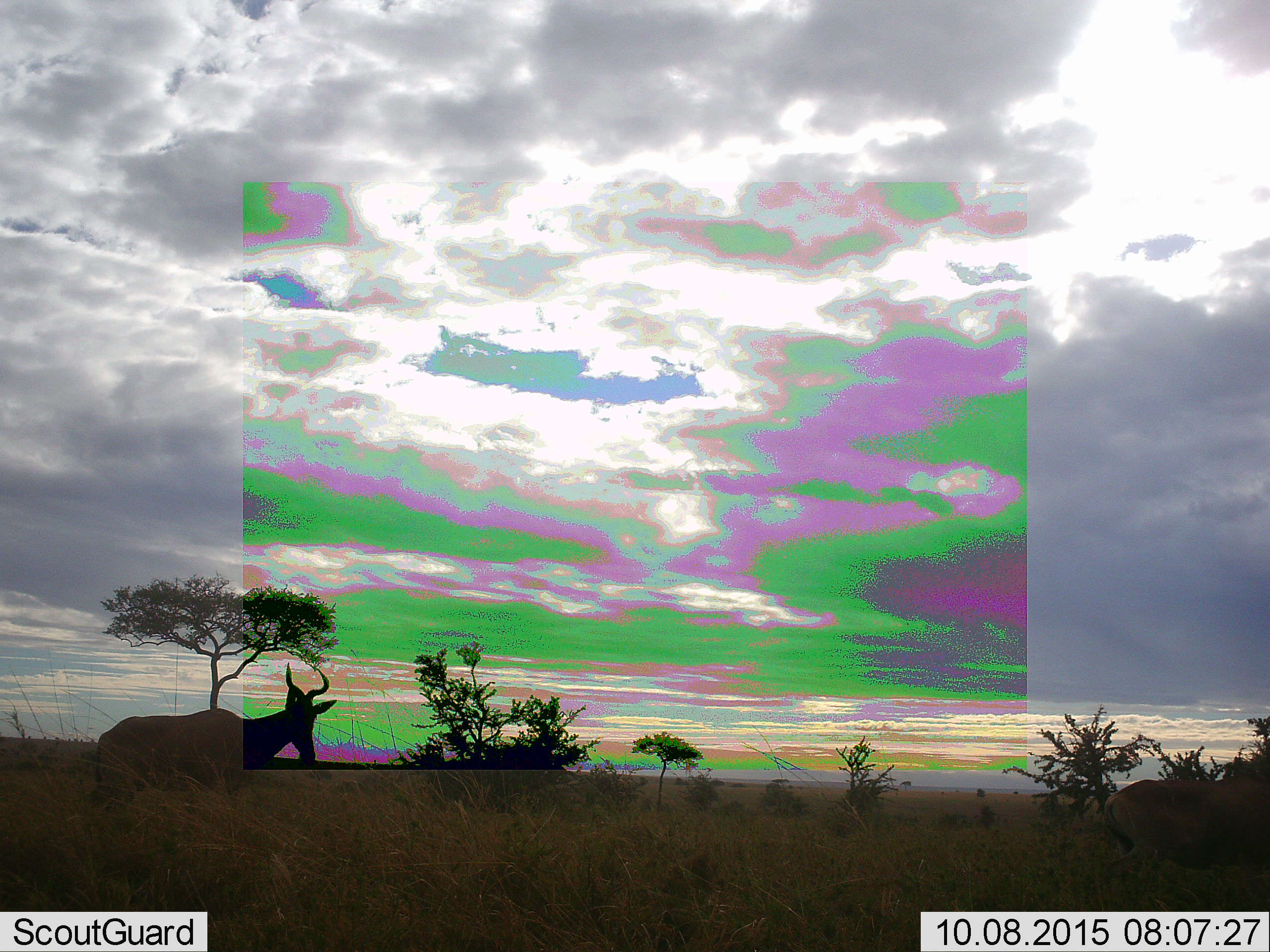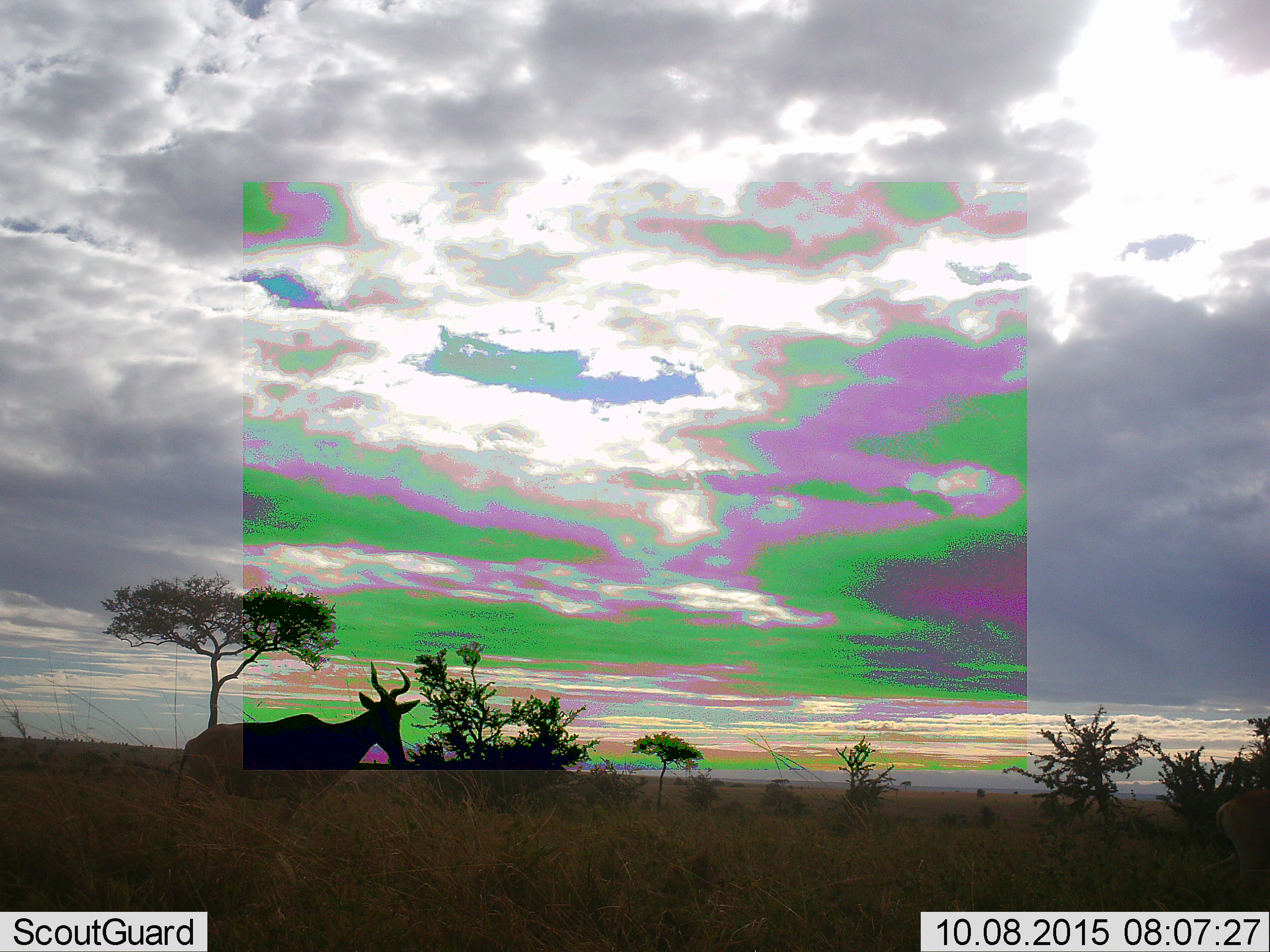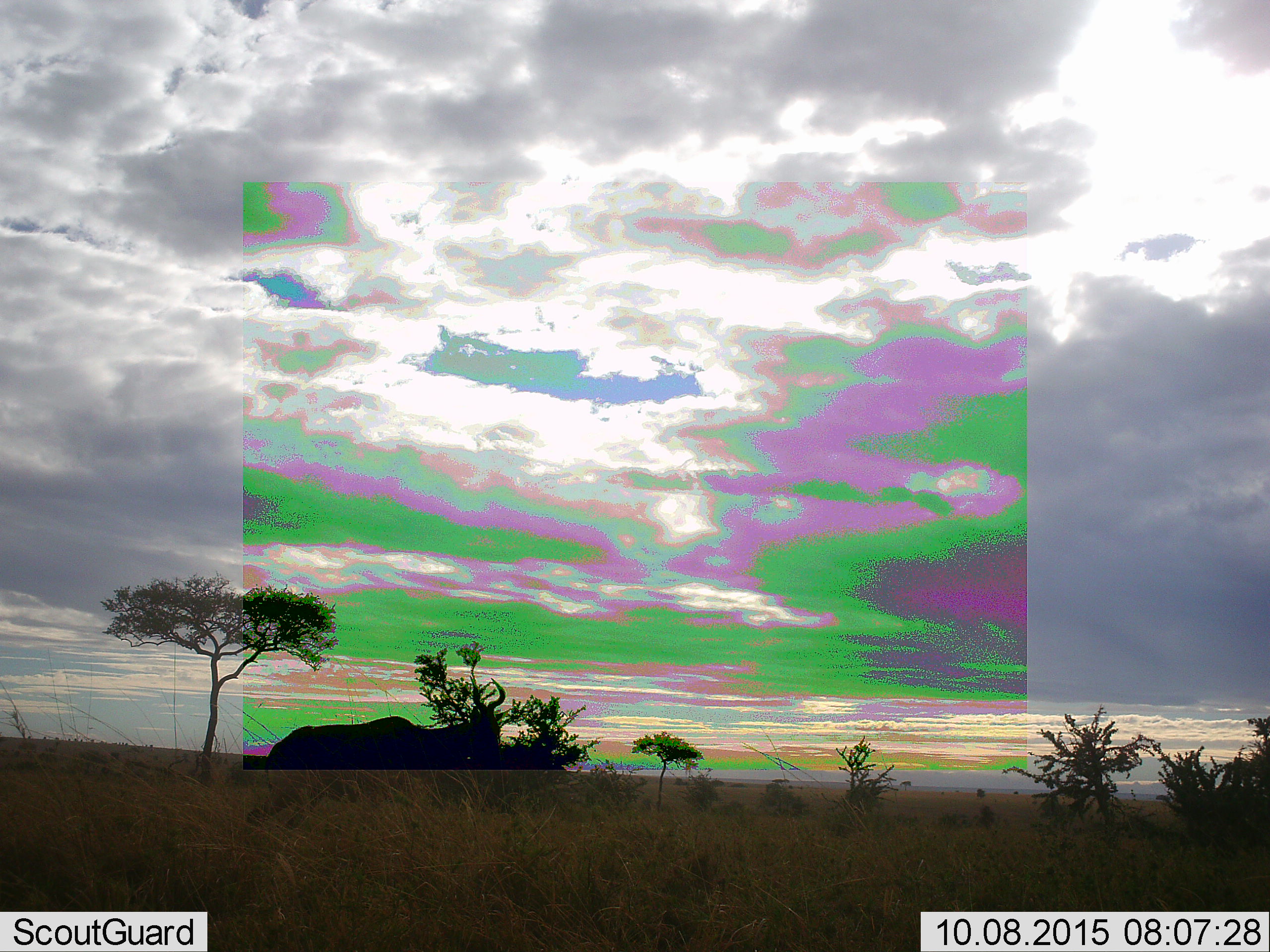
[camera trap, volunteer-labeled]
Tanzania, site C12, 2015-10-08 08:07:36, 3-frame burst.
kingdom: Animalia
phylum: Chordata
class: Mammalia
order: Artiodactyla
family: Bovidae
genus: Alcelaphus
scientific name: Alcelaphus buselaphus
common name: hartebeest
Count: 2.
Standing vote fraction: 23%.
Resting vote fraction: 0%.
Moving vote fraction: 77%.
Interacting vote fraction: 0%.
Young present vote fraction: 0%.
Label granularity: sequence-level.